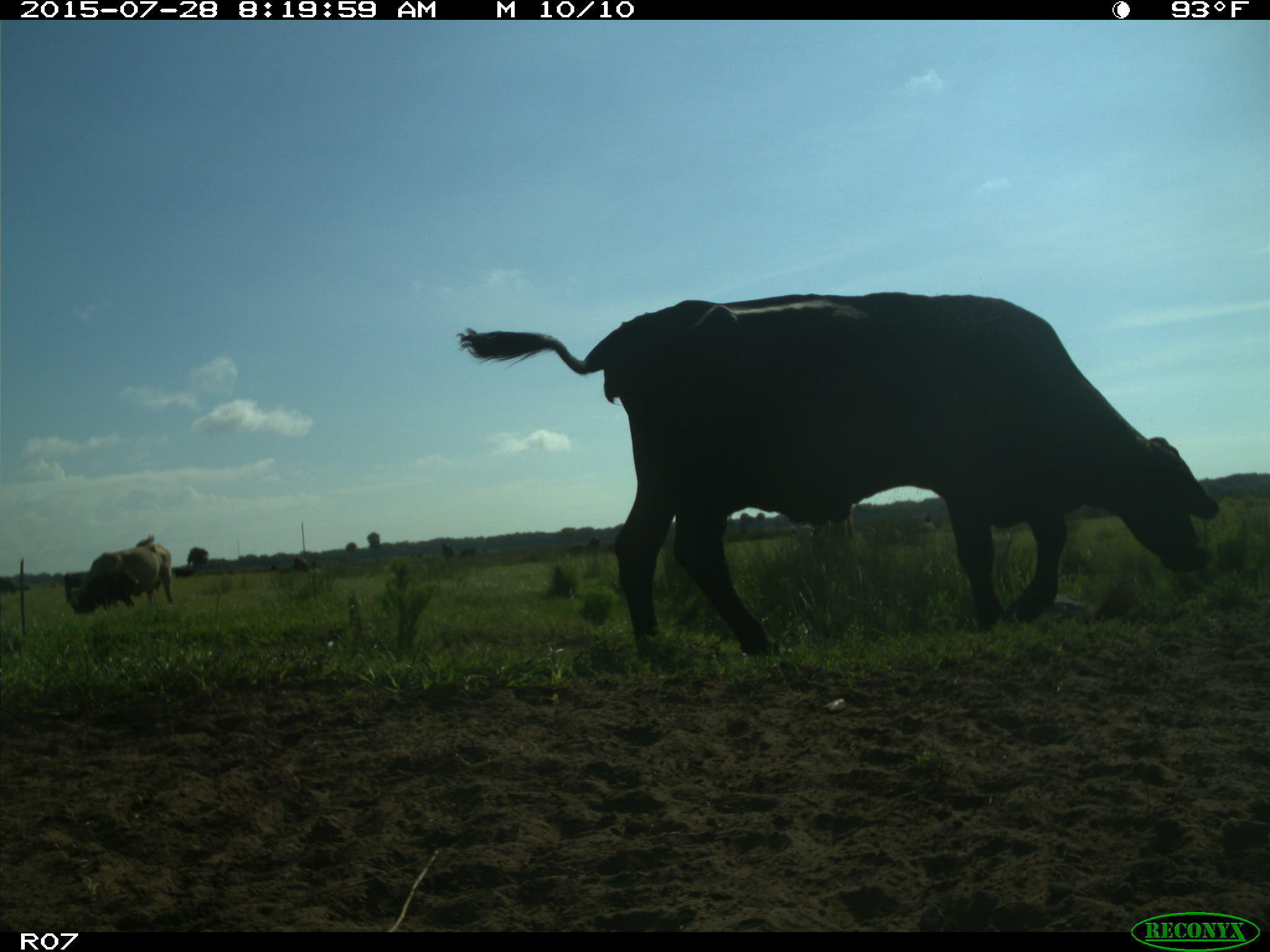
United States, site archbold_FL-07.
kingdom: Animalia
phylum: Chordata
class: Mammalia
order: Artiodactyla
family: Bovidae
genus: Bos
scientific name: Bos taurus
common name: domestic cow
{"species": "Bos taurus (domestic cow)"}